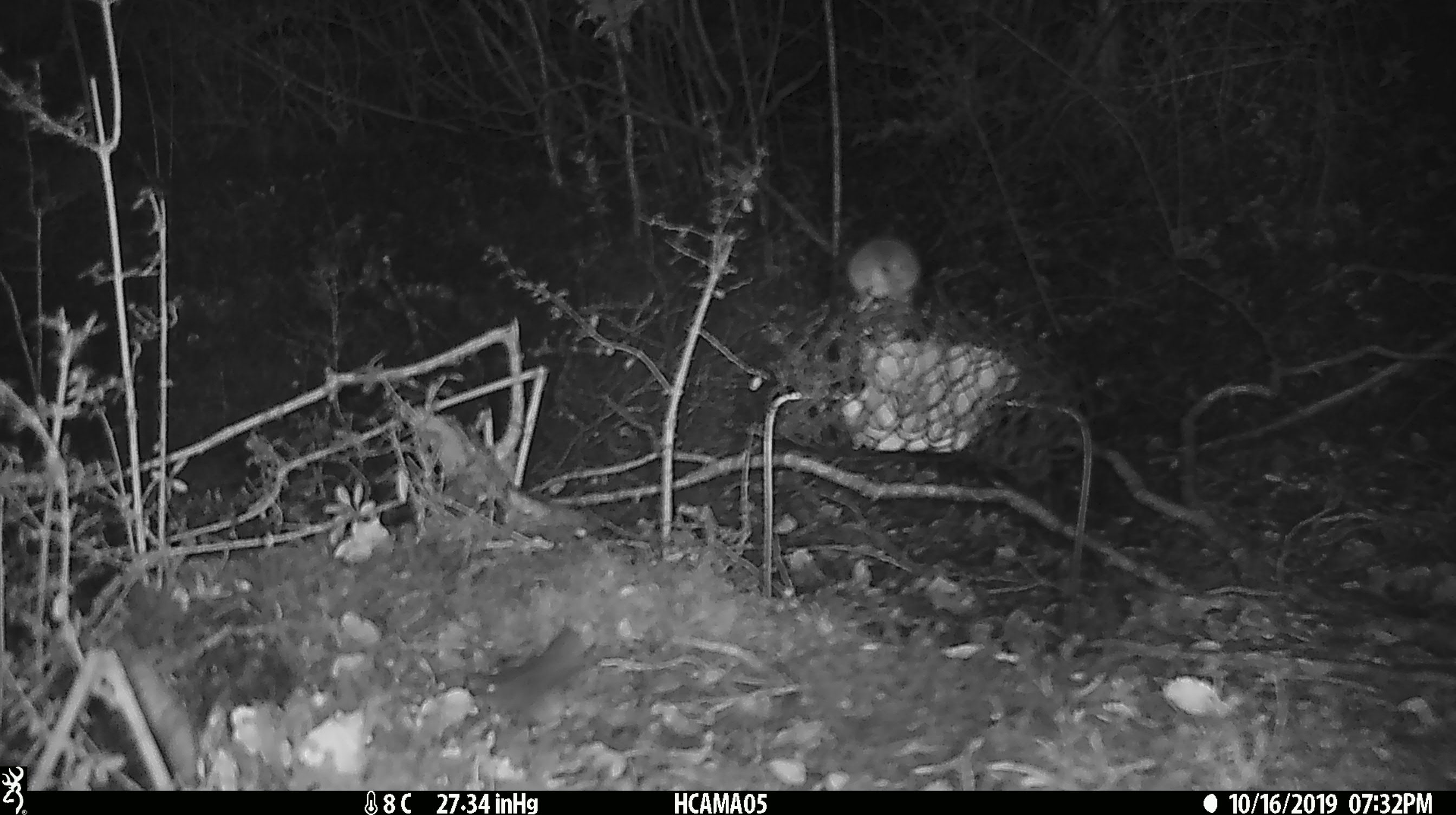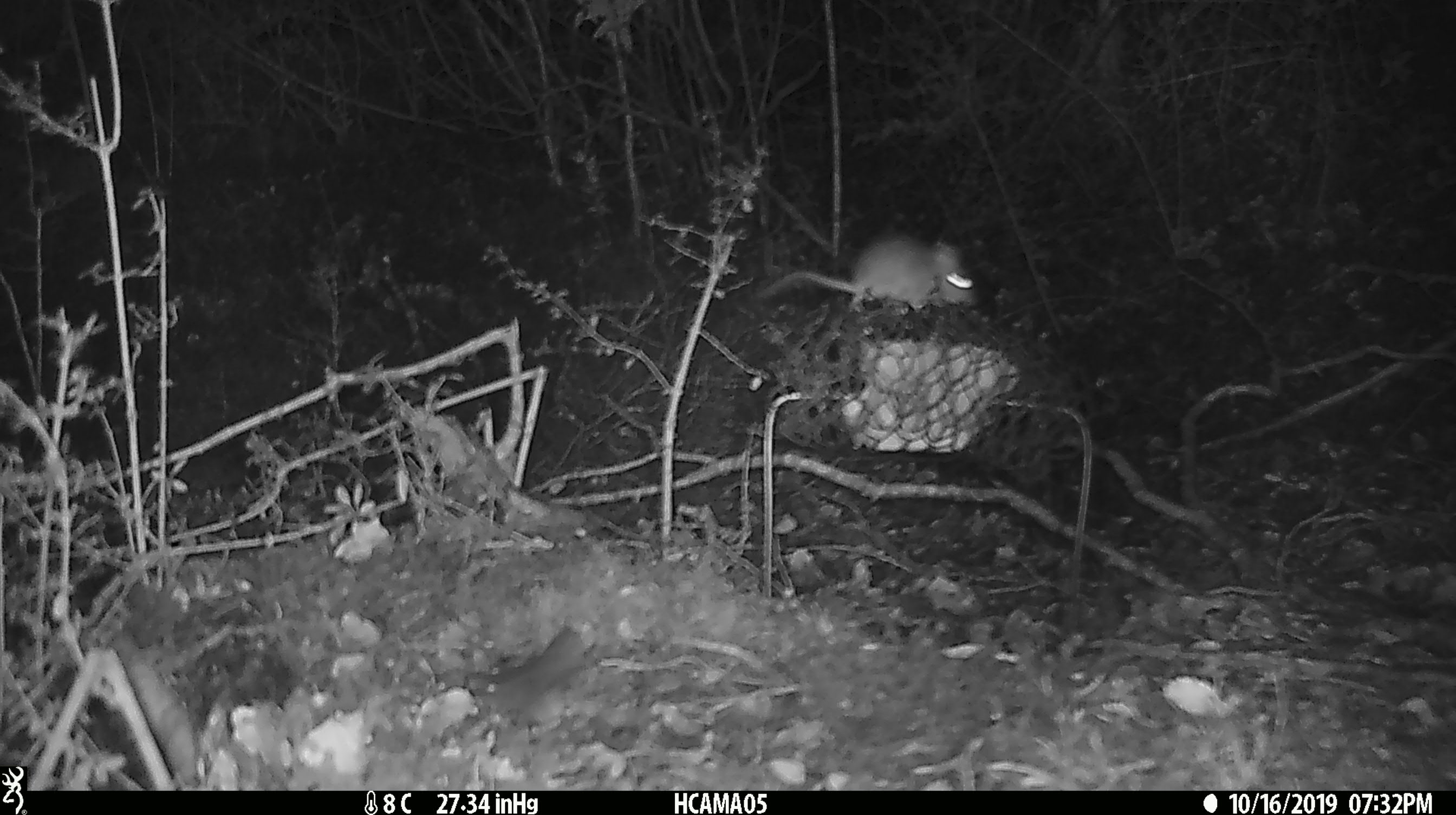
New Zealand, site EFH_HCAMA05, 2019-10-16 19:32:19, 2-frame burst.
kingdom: Animalia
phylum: Chordata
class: Mammalia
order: Rodentia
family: Muridae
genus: Mus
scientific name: Mus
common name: mouse